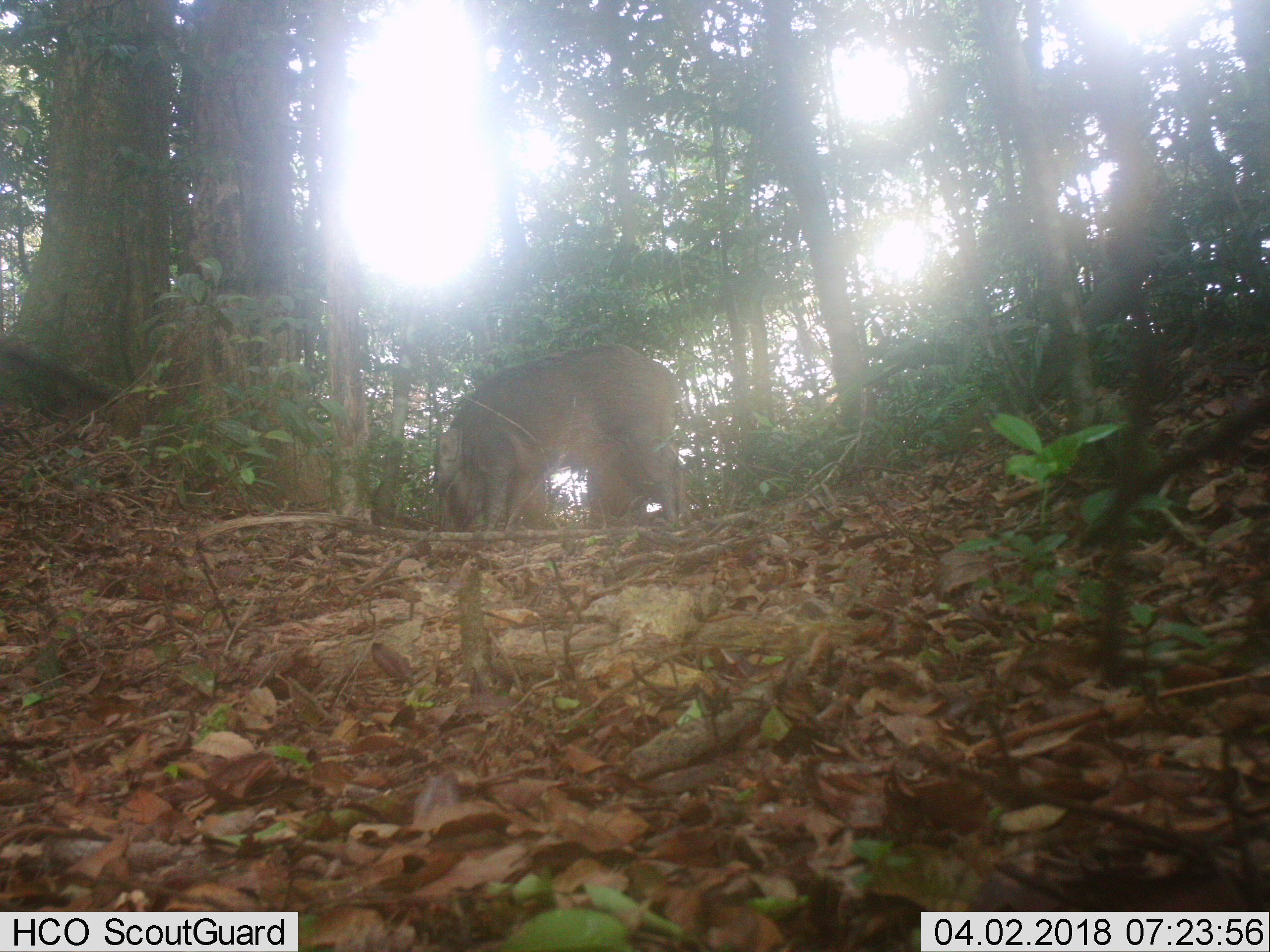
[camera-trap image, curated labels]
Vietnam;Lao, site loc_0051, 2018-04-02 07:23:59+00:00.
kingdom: Animalia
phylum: Chordata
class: Mammalia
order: Artiodactyla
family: Suidae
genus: Sus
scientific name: Sus scrofa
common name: eurasian wild pig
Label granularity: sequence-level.